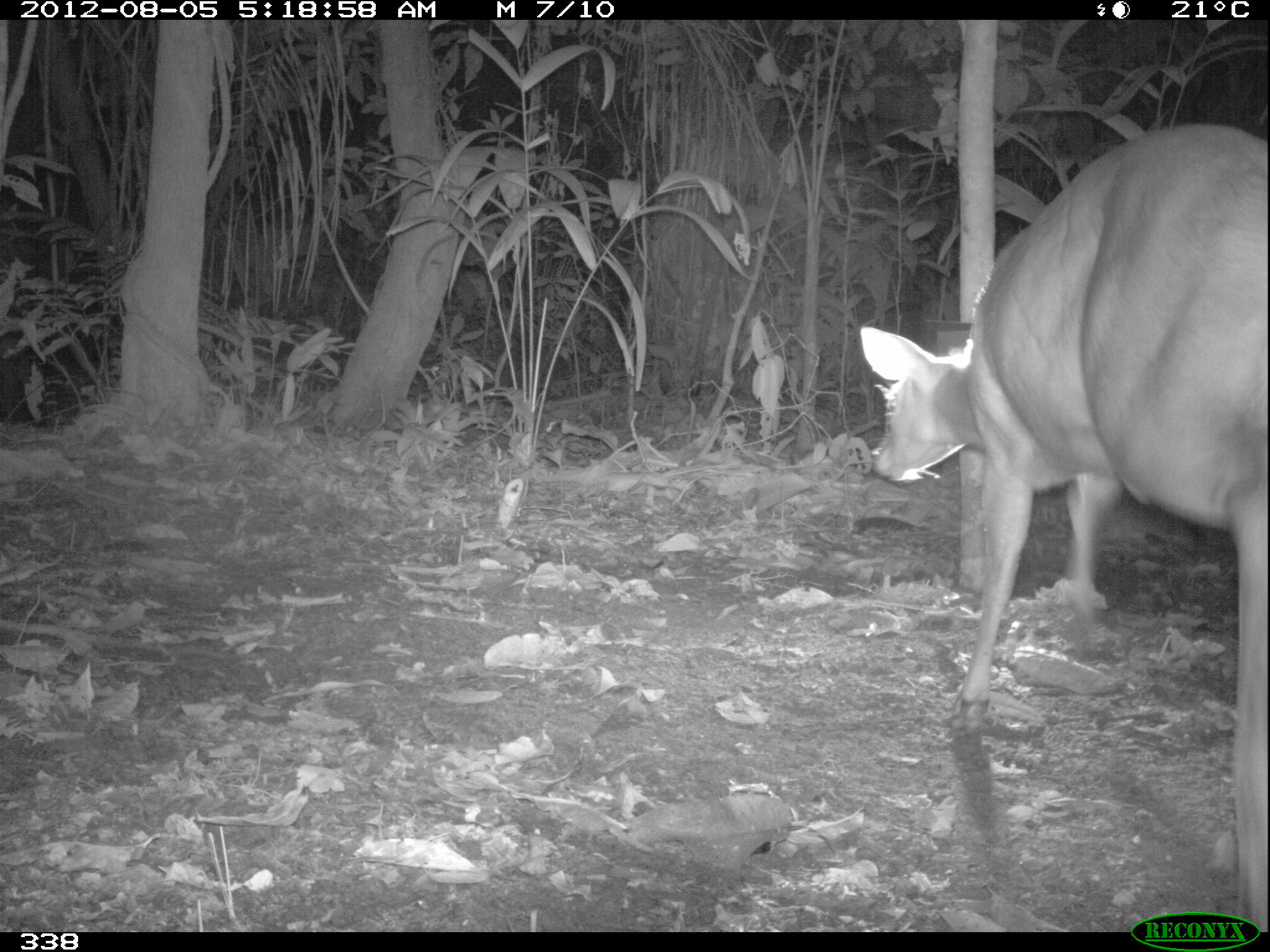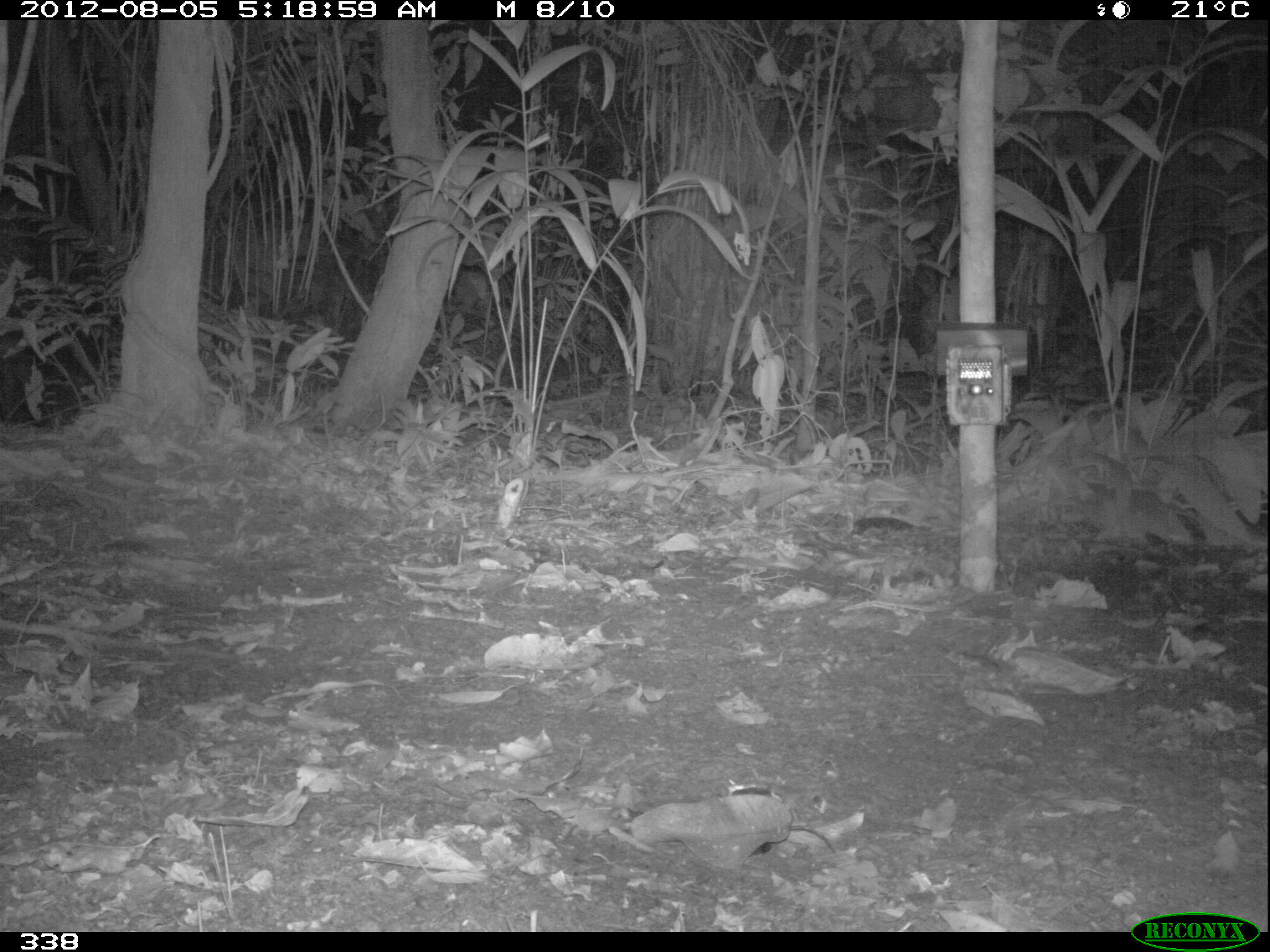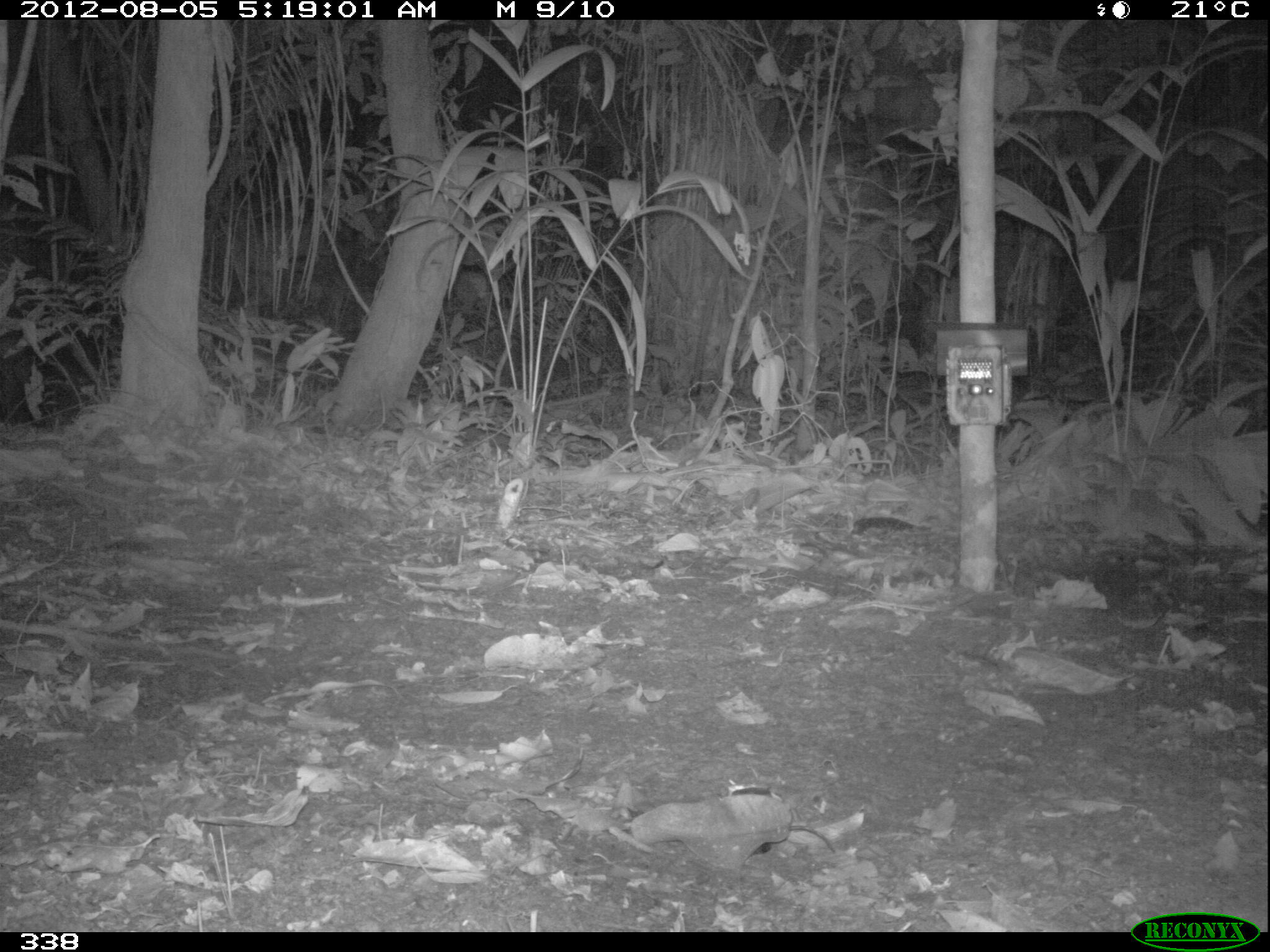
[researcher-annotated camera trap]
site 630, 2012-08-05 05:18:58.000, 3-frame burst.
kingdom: Animalia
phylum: Chordata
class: Mammalia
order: Artiodactyla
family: Cervidae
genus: Mazama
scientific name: Mazama americana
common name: red brocket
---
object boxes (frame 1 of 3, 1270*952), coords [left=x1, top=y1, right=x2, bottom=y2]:
mazama americana: [left=860, top=118, right=1266, bottom=929]